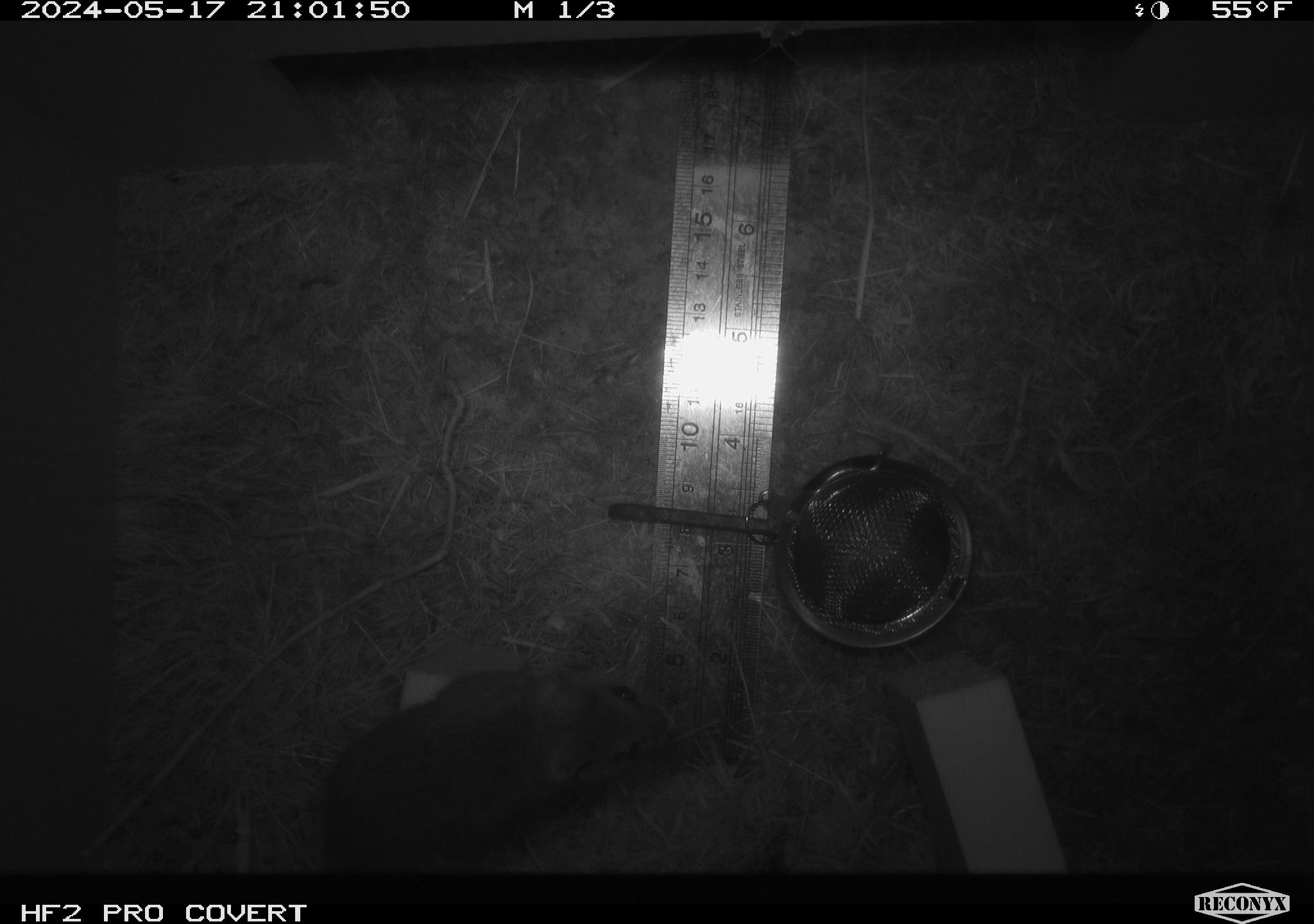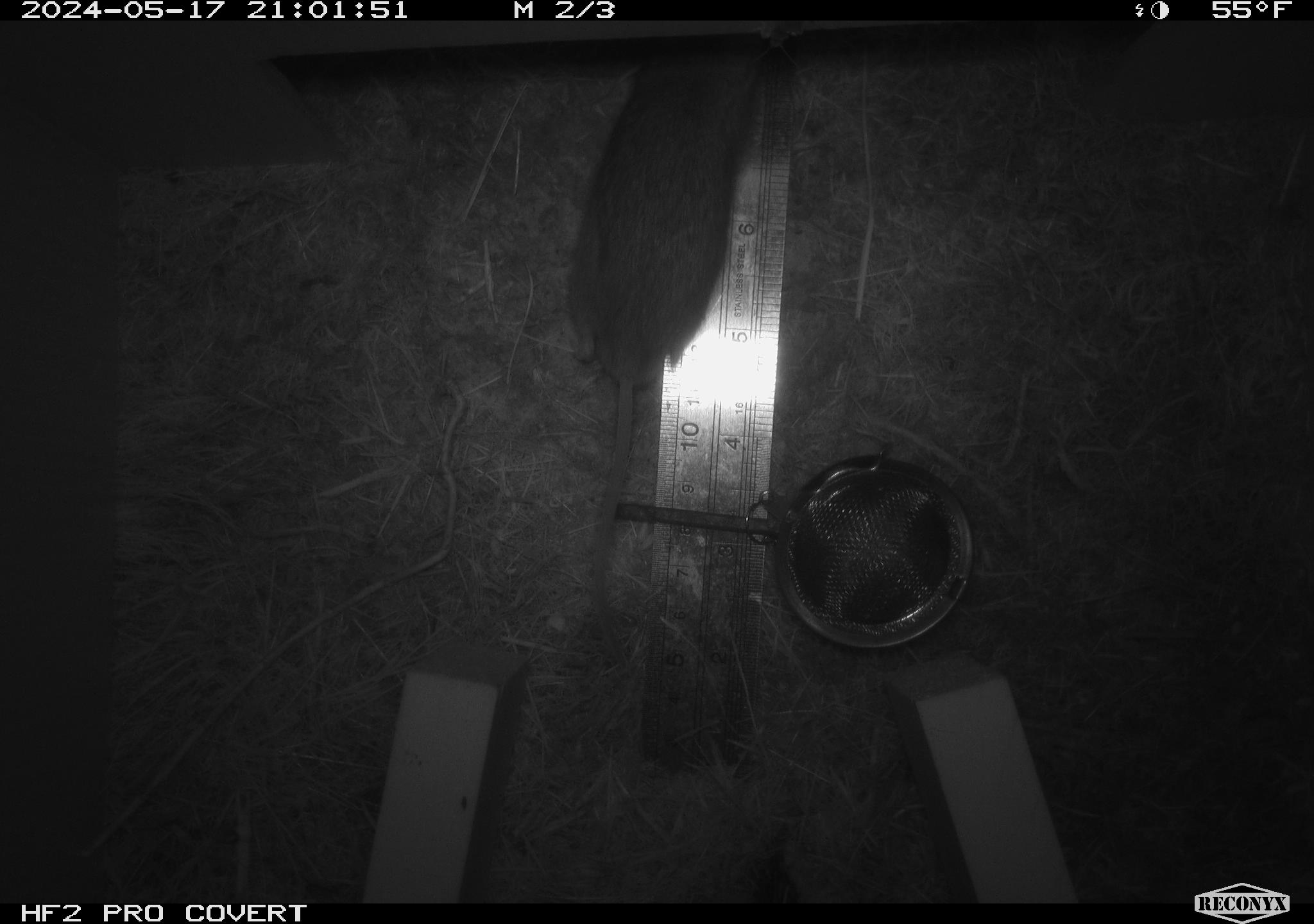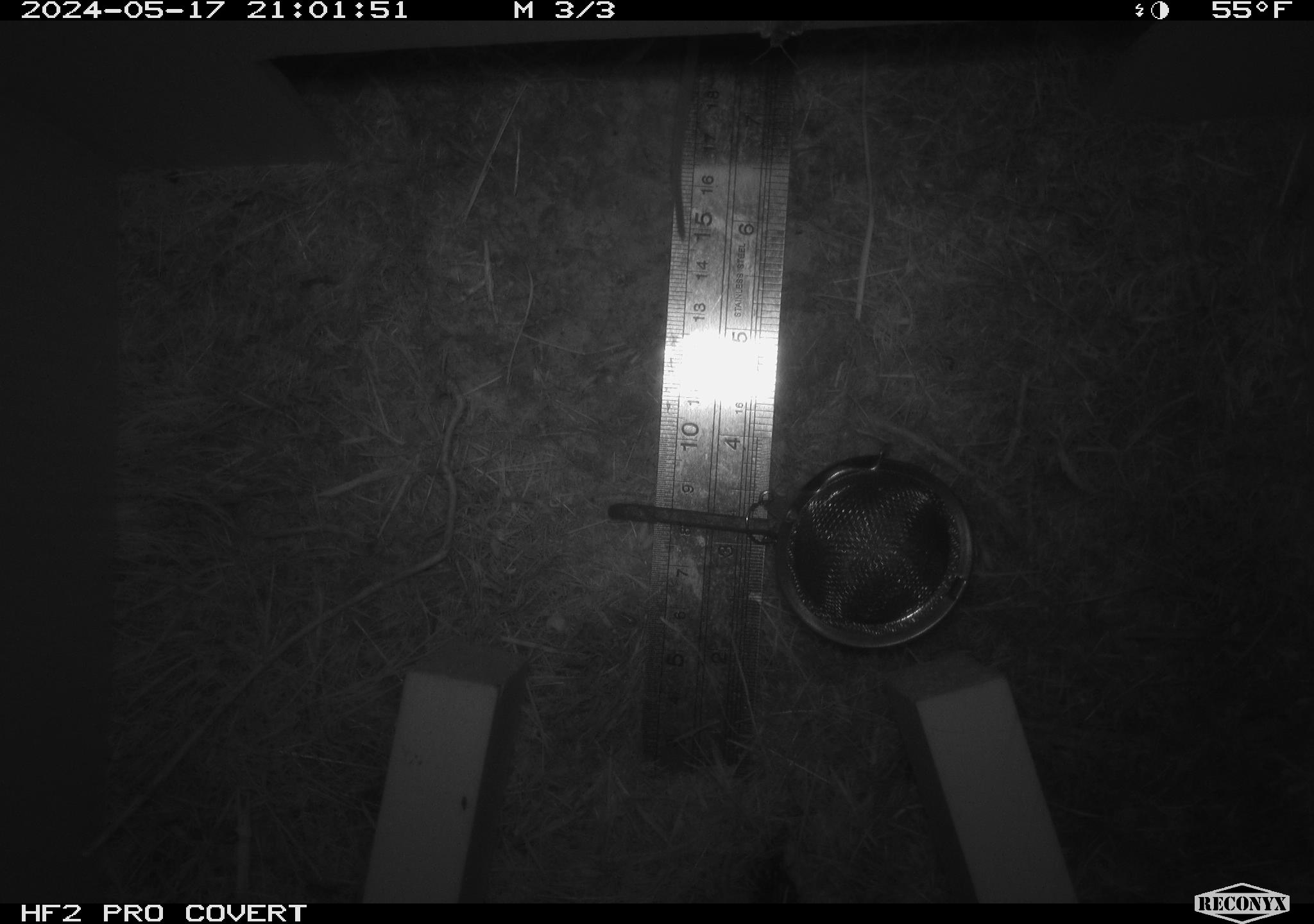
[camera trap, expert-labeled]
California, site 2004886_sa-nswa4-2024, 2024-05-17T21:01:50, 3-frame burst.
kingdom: Animalia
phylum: Chordata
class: Mammalia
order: Rodentia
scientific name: Rodentia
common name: rodent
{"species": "rodent (Rodentia)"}